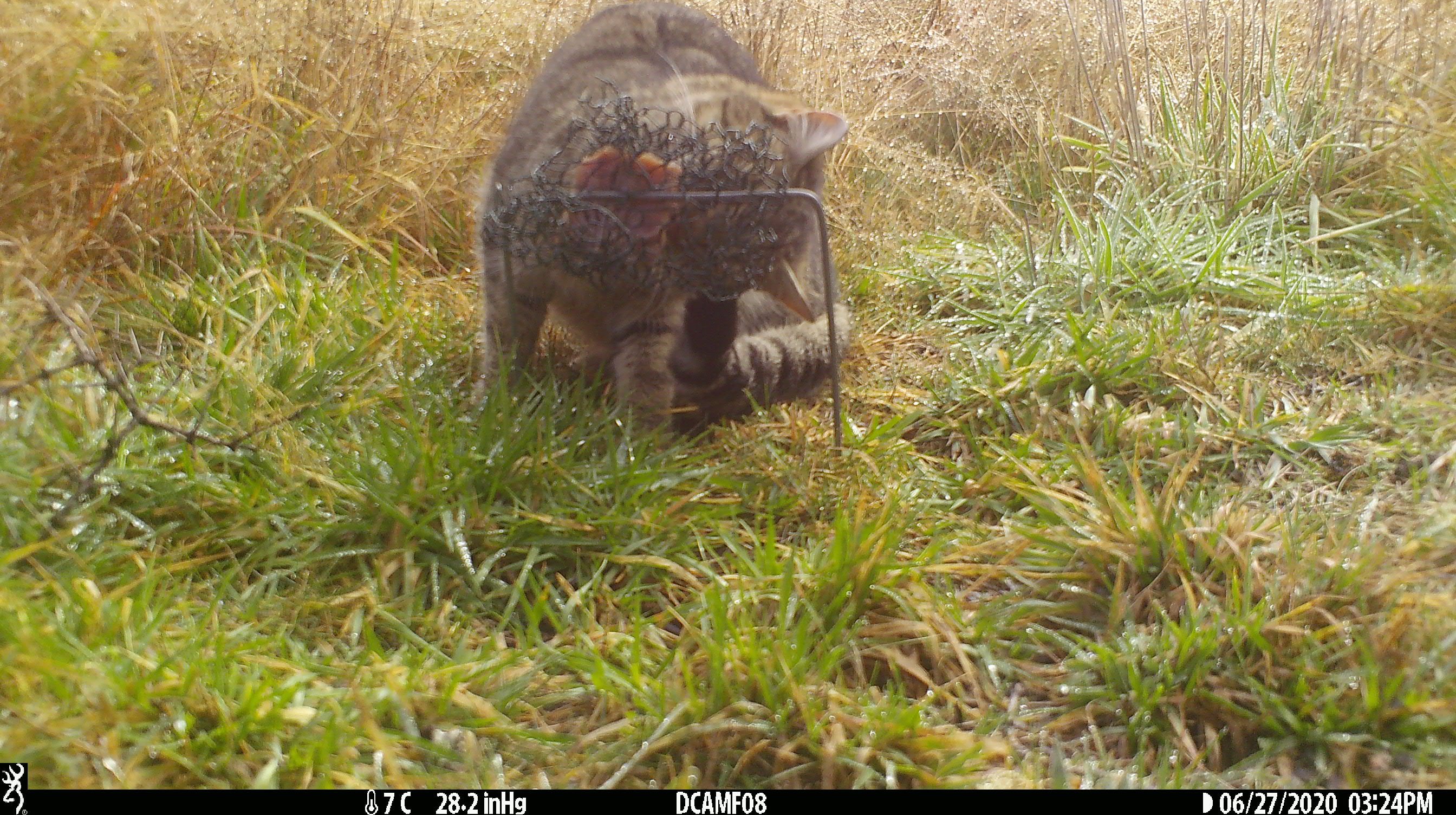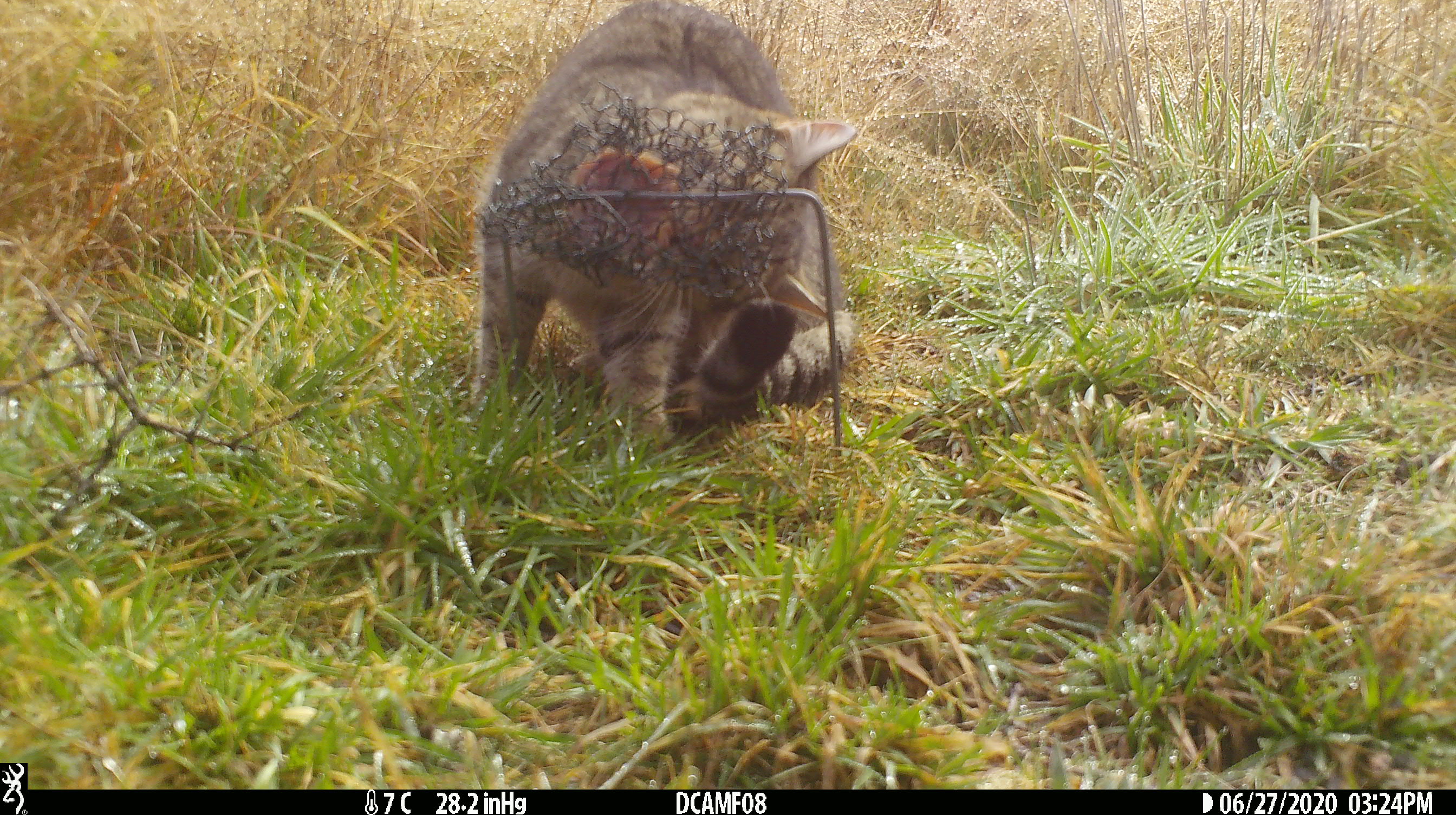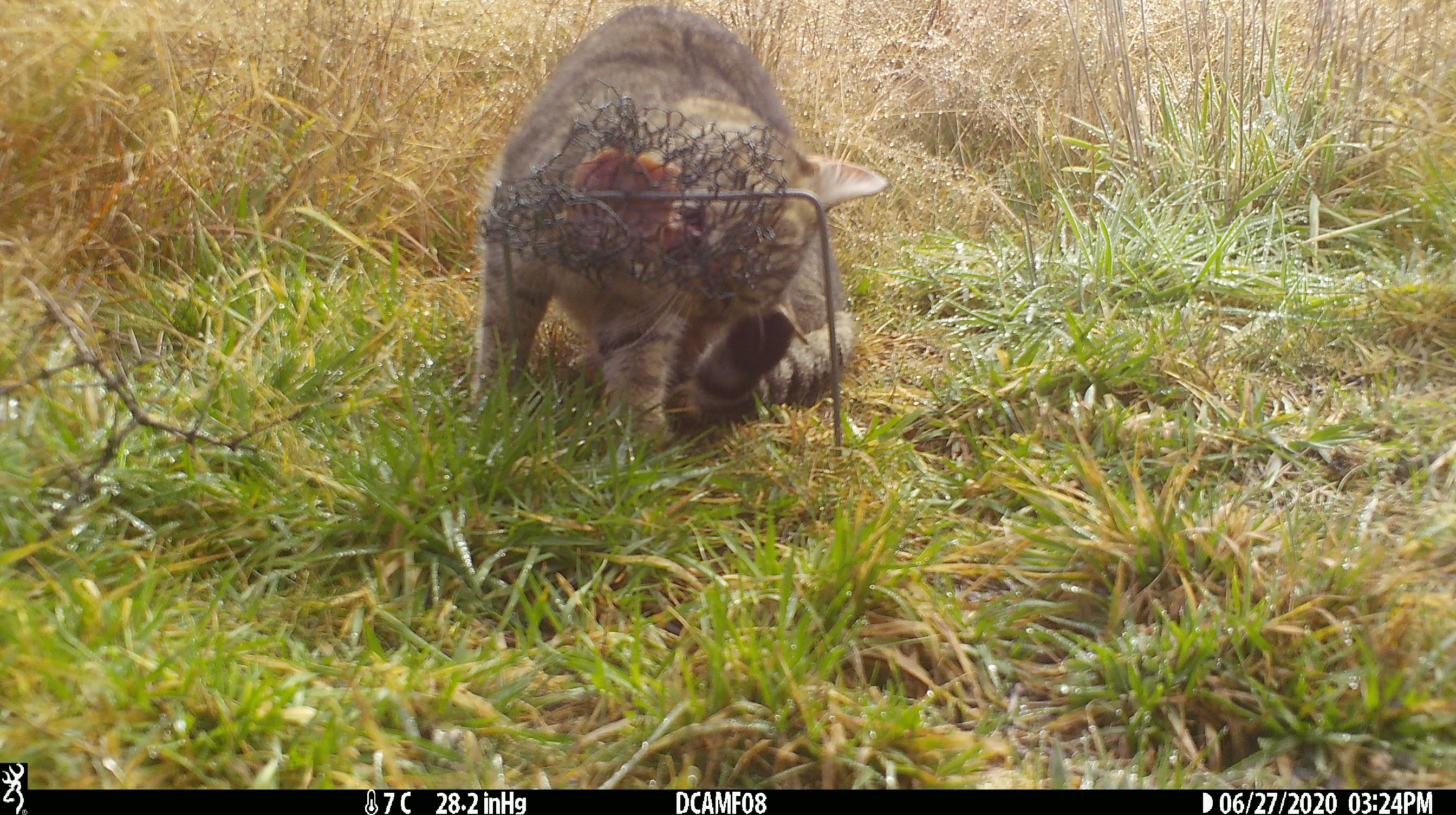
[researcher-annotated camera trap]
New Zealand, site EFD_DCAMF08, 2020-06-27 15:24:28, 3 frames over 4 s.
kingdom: Animalia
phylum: Chordata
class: Mammalia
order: Carnivora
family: Felidae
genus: Felis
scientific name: Felis catus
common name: domestic cat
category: cat